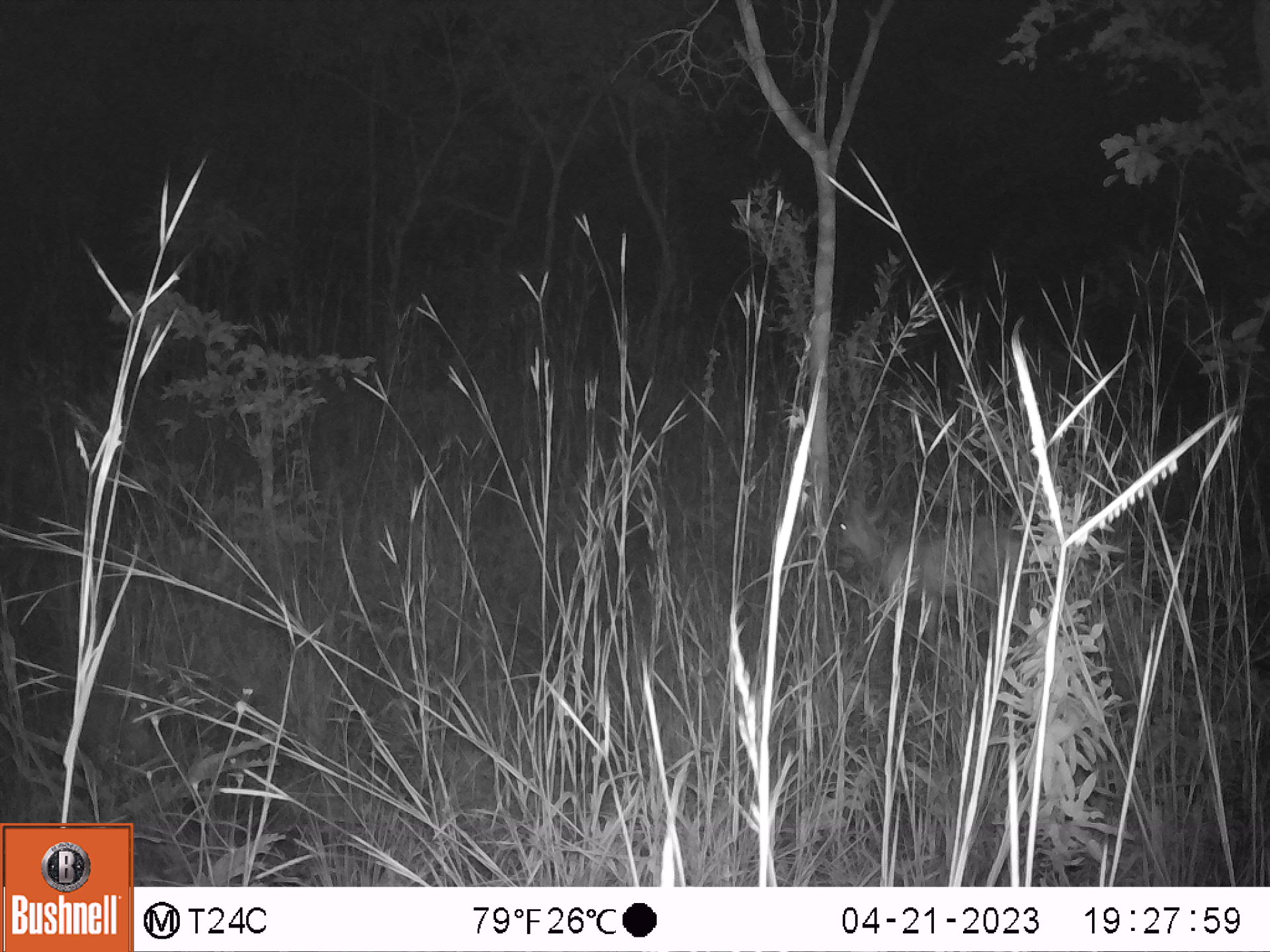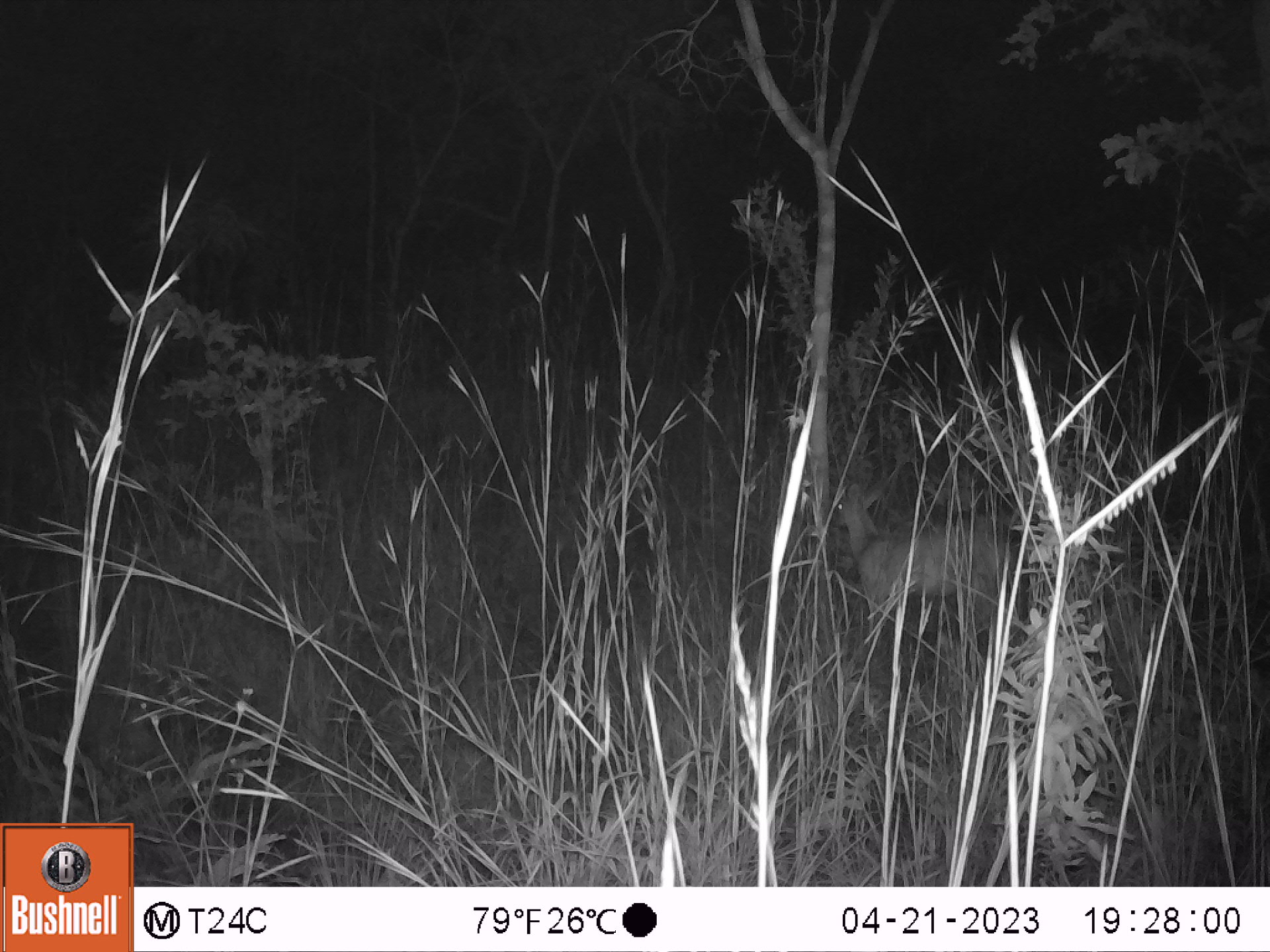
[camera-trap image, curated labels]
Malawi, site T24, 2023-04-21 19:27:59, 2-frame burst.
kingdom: Animalia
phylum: Chordata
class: Mammalia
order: Artiodactyla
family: Bovidae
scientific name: Antilopinae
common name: small antelope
Small antelope (Antilopinae), count 1.